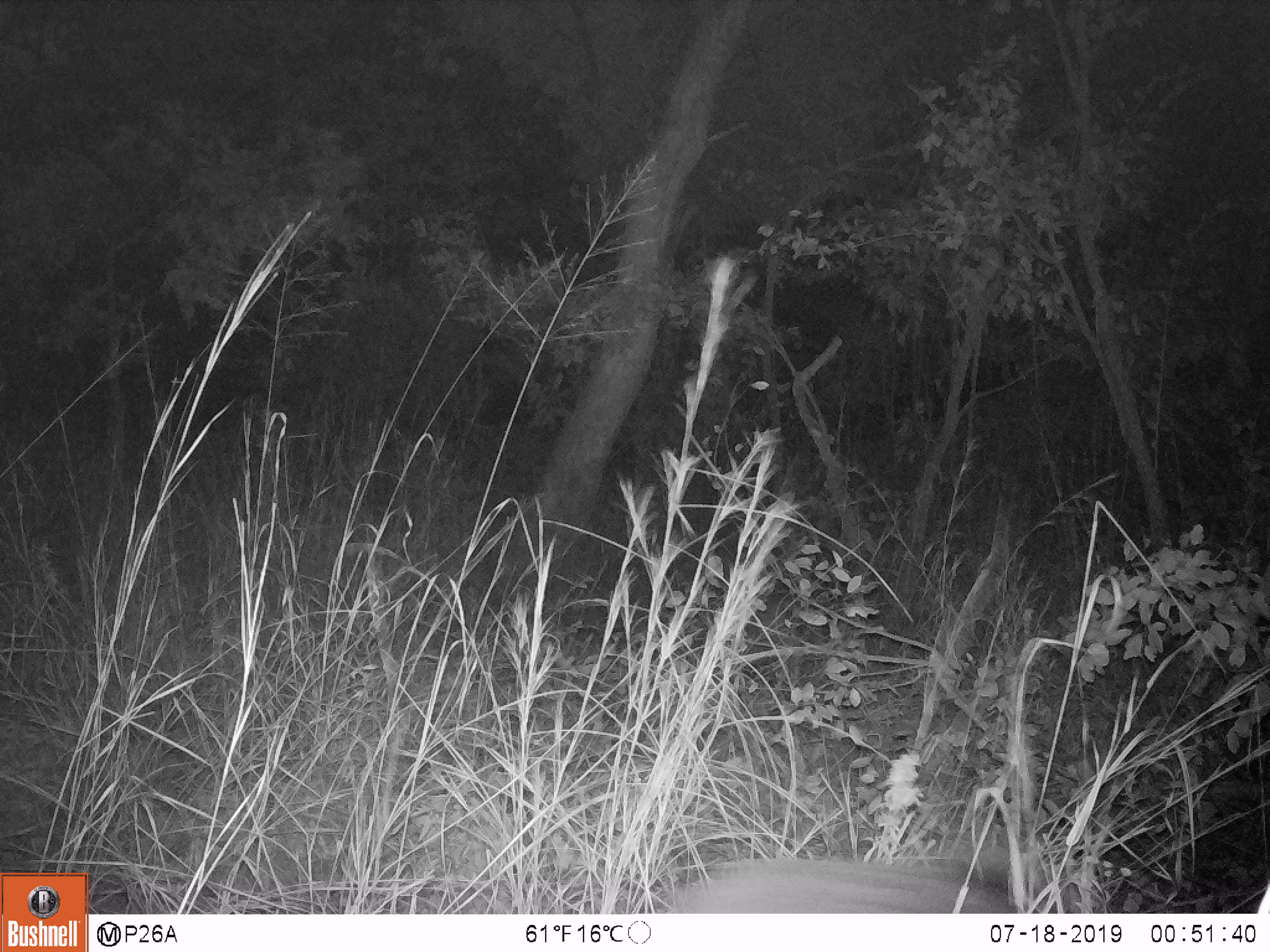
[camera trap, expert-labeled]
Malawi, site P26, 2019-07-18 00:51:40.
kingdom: Animalia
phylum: Chordata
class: Mammalia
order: Artiodactyla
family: Suidae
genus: Potamochoerus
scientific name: Potamochoerus larvatus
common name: bushpig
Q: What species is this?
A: Bushpig (Potamochoerus larvatus).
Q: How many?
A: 1.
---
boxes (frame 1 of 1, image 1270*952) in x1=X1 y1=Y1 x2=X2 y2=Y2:
bushpig: x1=648 y1=830 x2=1079 y2=914